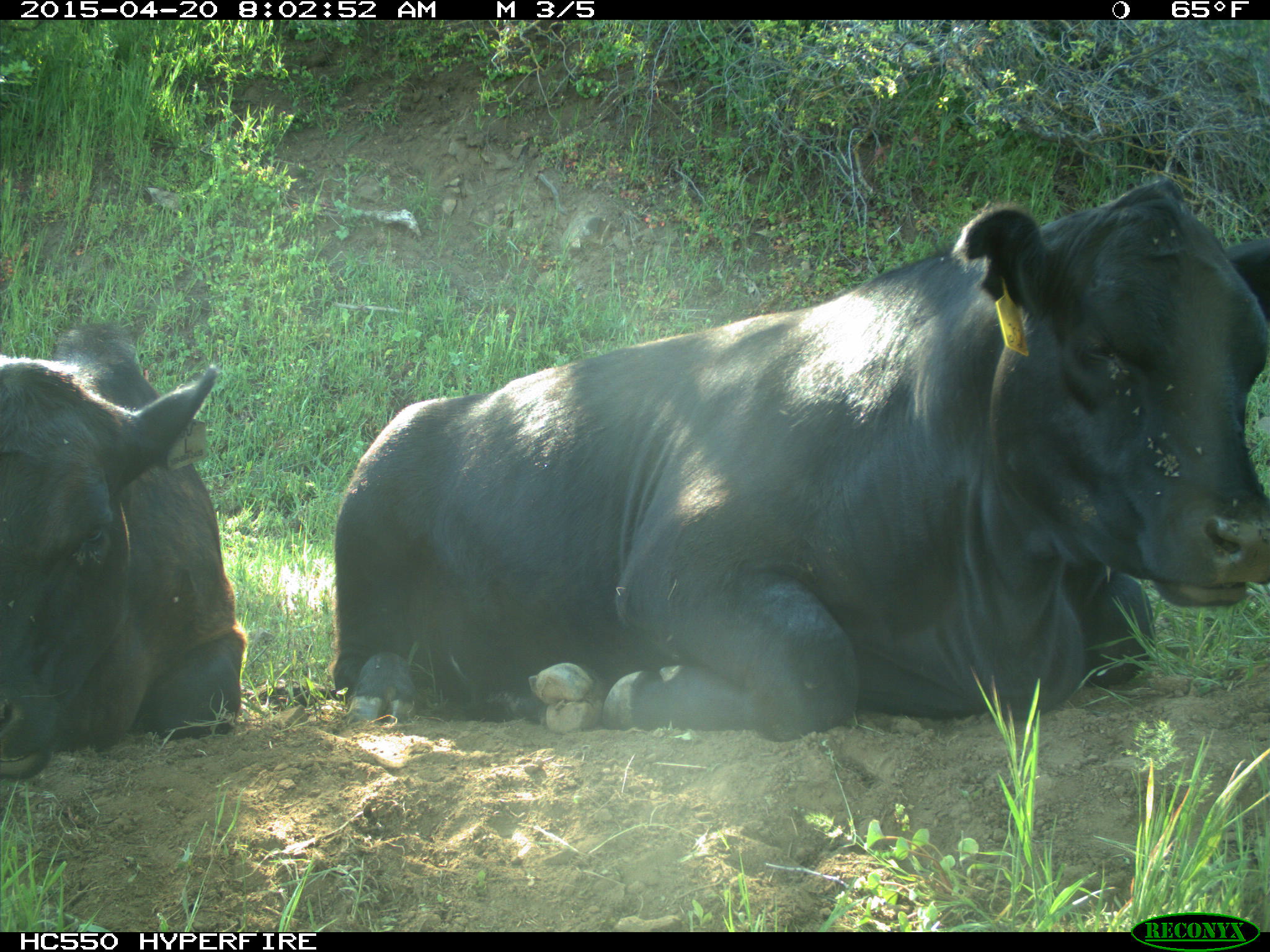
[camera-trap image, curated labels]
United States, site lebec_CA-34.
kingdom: Animalia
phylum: Chordata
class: Mammalia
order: Artiodactyla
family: Bovidae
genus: Bos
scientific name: Bos taurus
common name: domestic cow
Bos taurus (domestic cow).